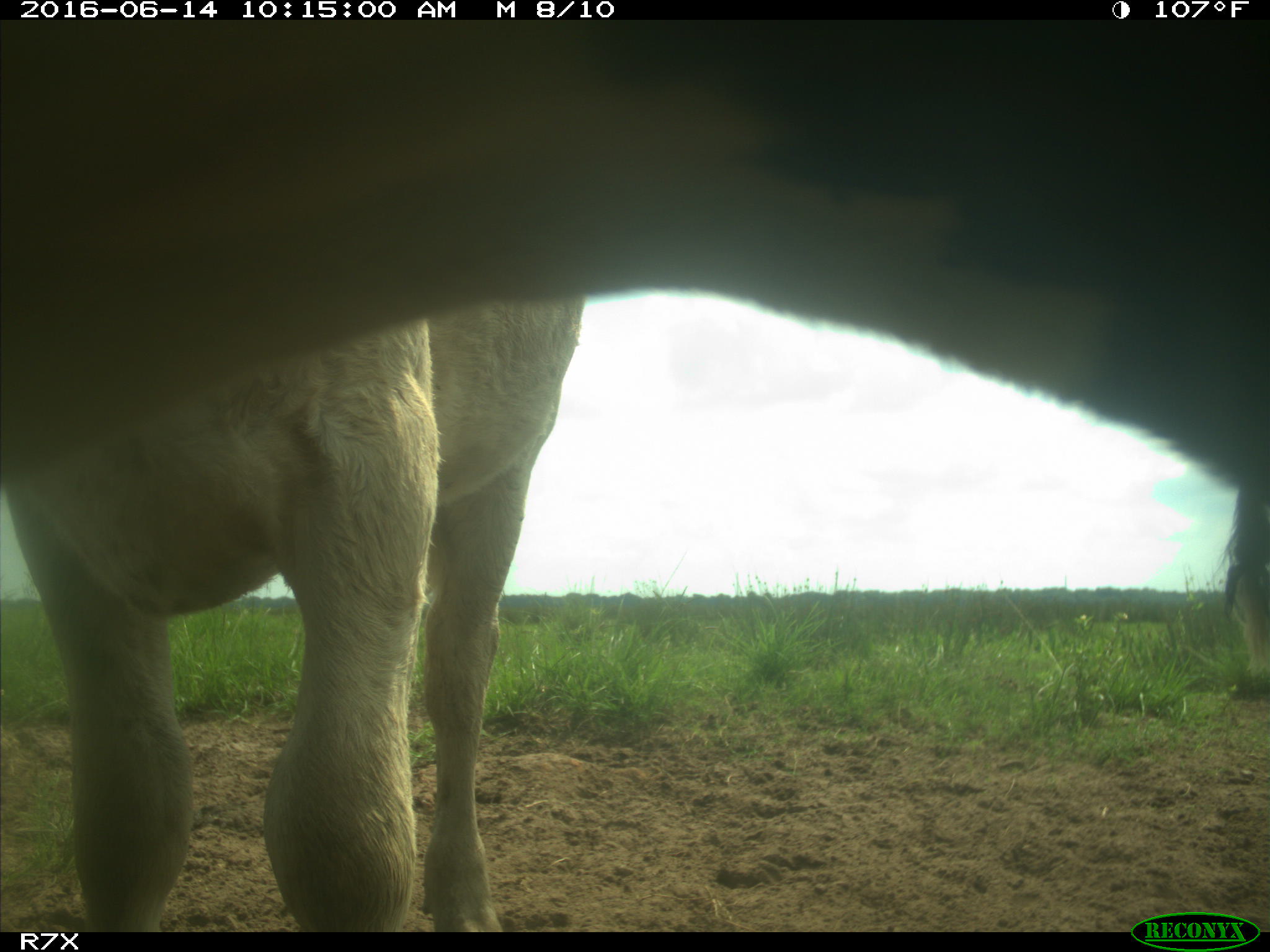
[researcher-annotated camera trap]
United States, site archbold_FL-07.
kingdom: Animalia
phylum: Chordata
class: Mammalia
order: Artiodactyla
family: Bovidae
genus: Bos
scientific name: Bos taurus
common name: domestic cow